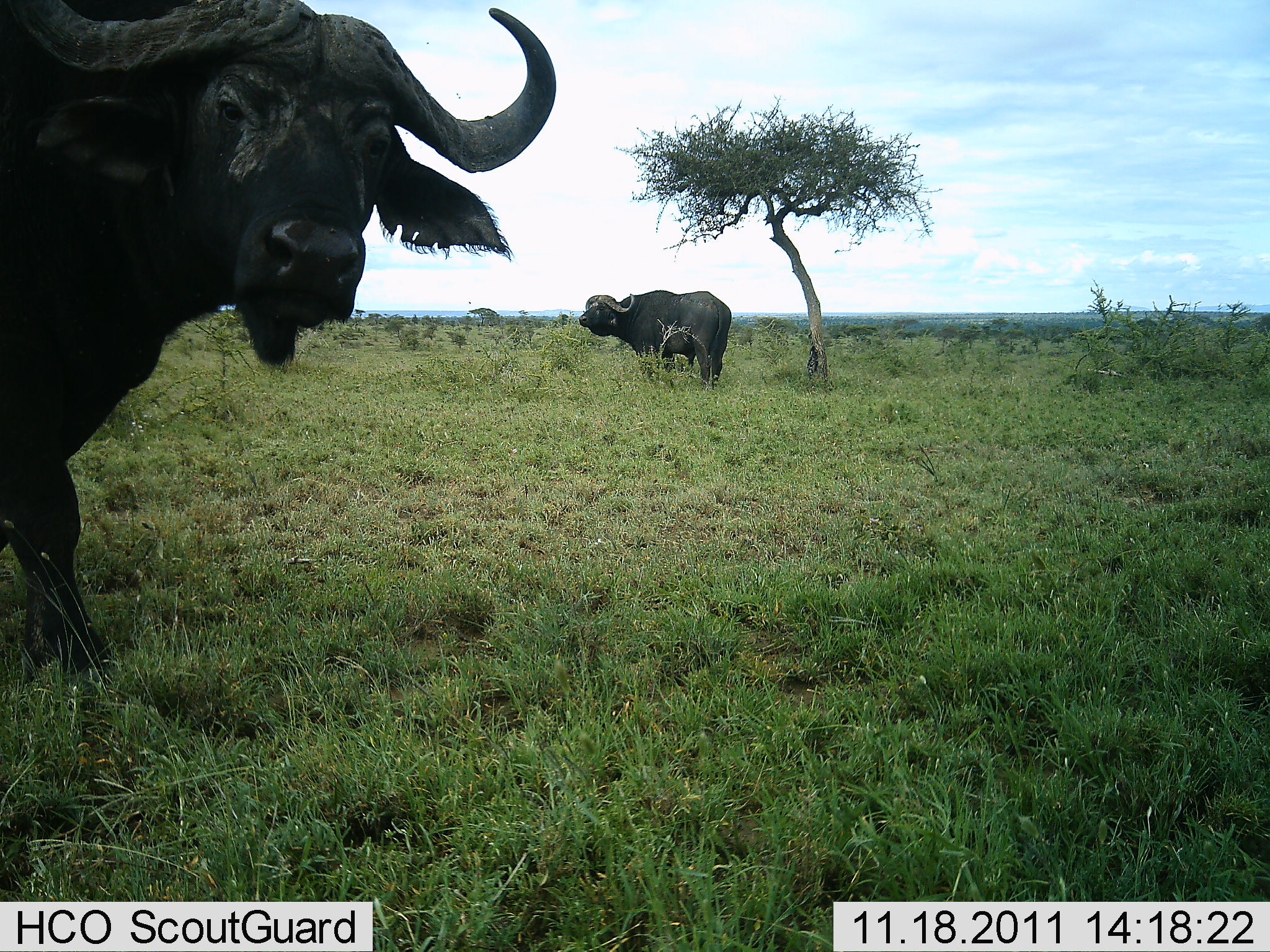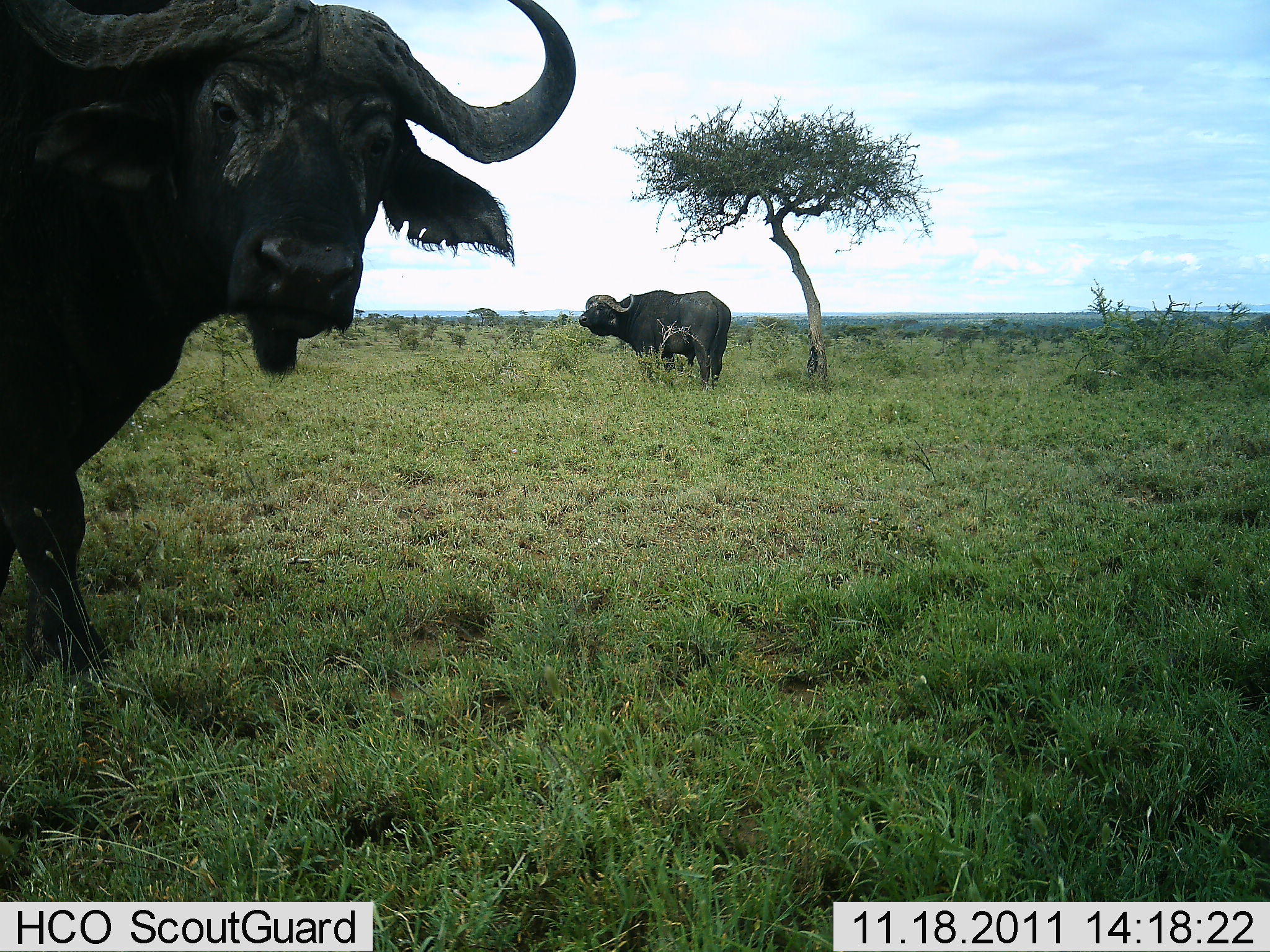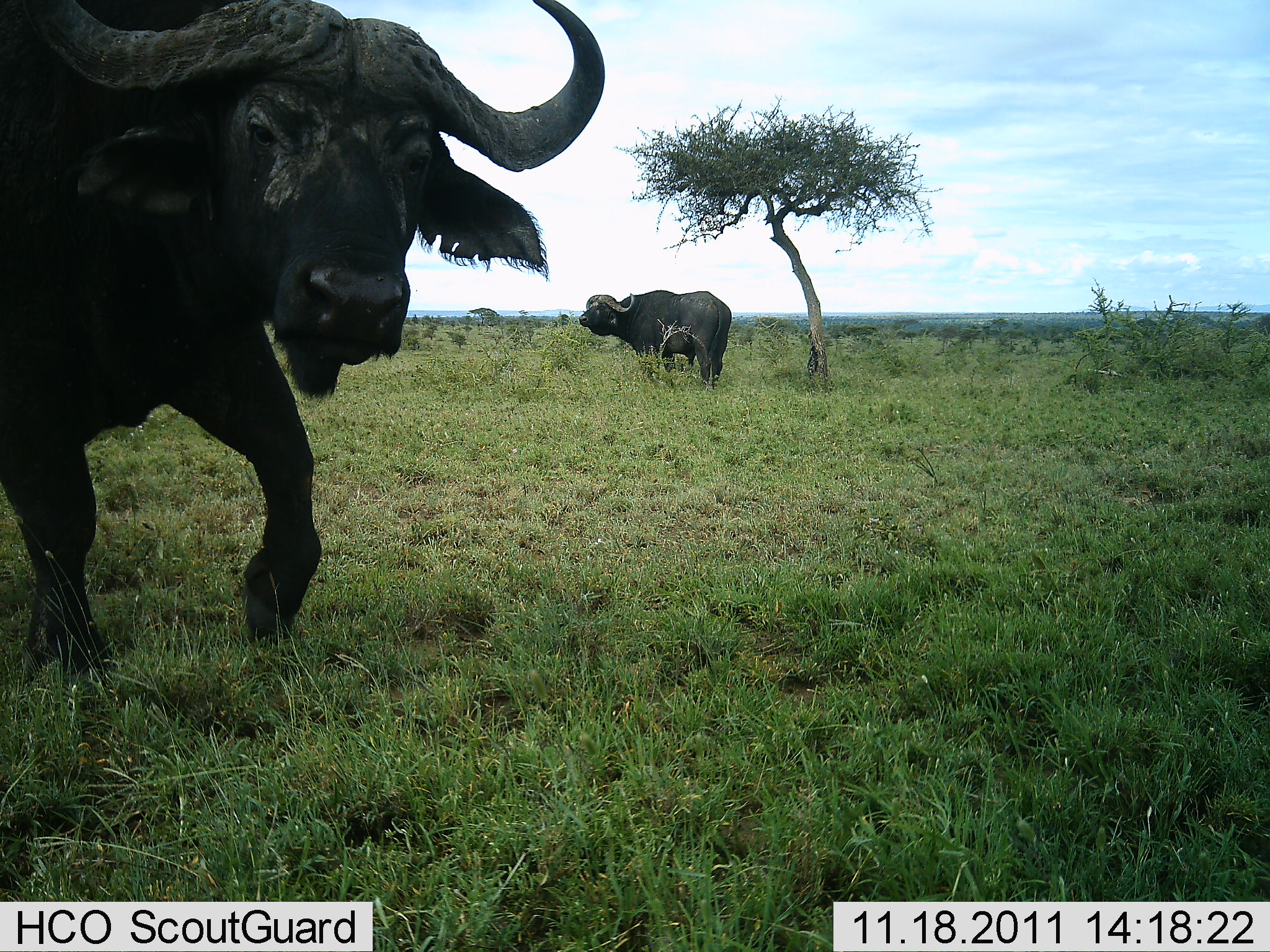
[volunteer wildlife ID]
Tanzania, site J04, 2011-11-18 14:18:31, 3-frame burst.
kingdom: Animalia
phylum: Chordata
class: Mammalia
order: Artiodactyla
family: Bovidae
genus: Syncerus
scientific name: Syncerus caffer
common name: cape buffalo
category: buffalo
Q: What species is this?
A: Buffalo (cape buffalo) (Syncerus caffer).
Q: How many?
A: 2.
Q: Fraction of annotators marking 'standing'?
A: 93%.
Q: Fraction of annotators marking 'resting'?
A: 0%.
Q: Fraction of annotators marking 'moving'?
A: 50%.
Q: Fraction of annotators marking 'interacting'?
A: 7%.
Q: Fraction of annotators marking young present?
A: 0%.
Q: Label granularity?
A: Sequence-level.